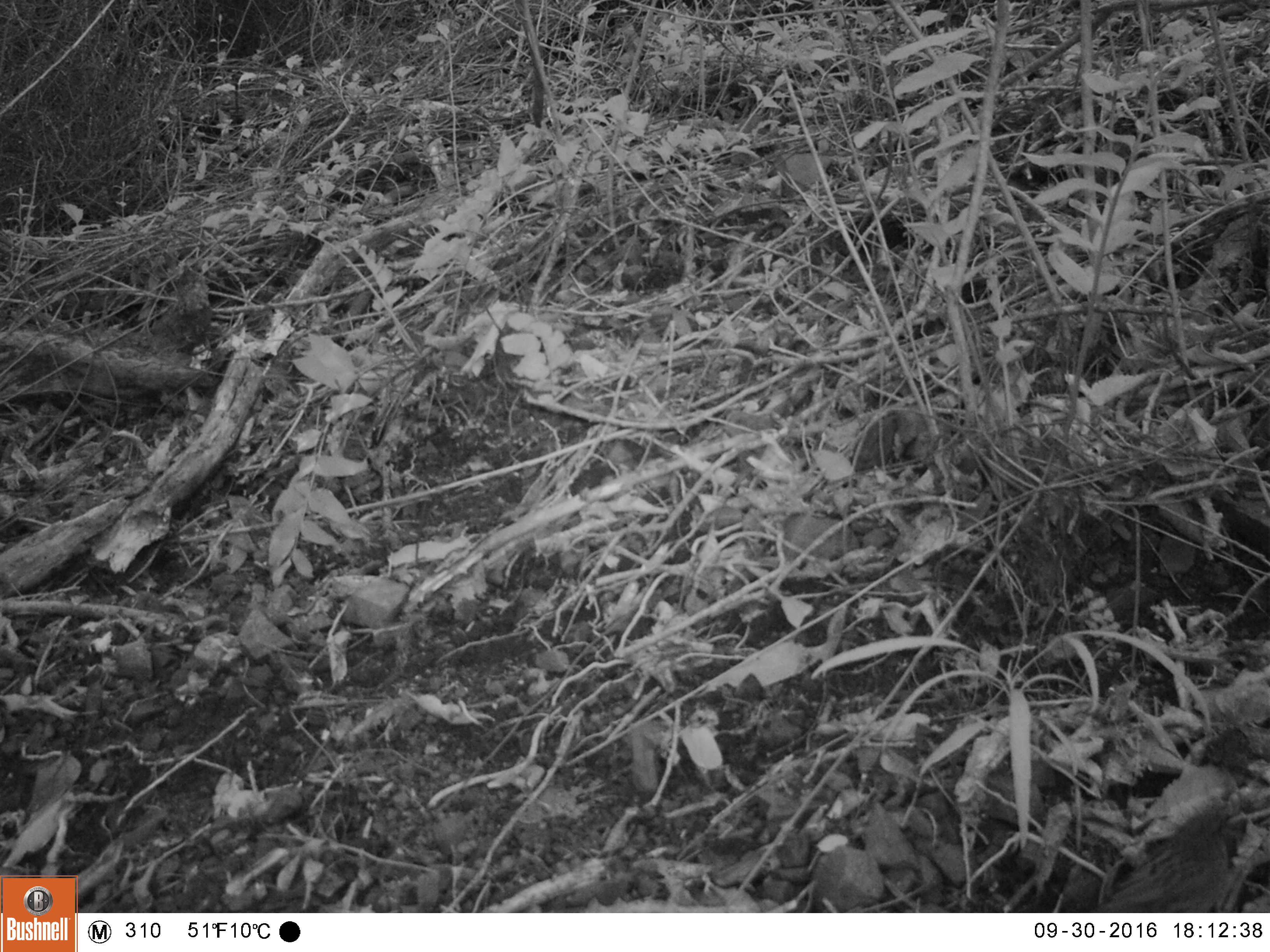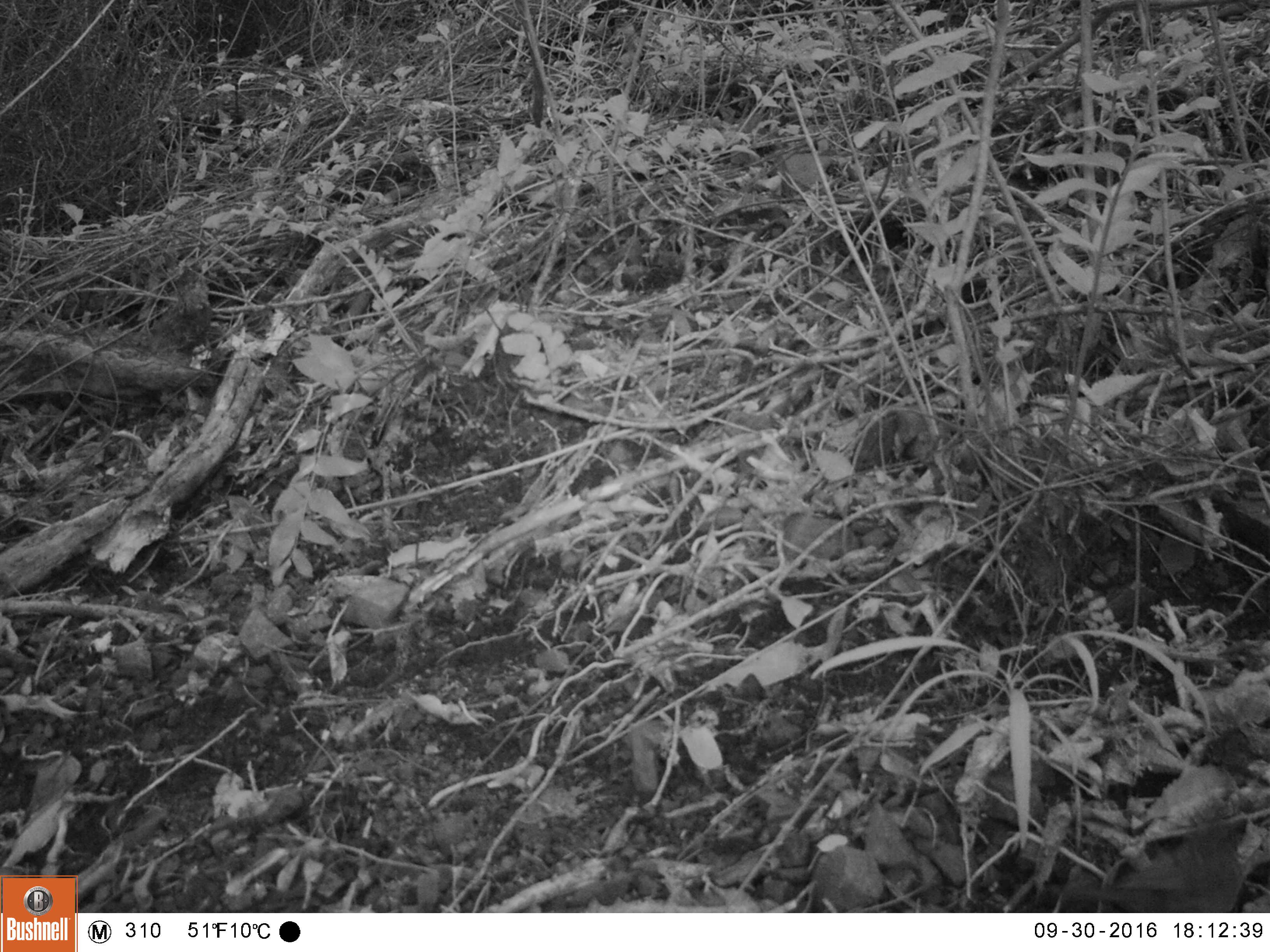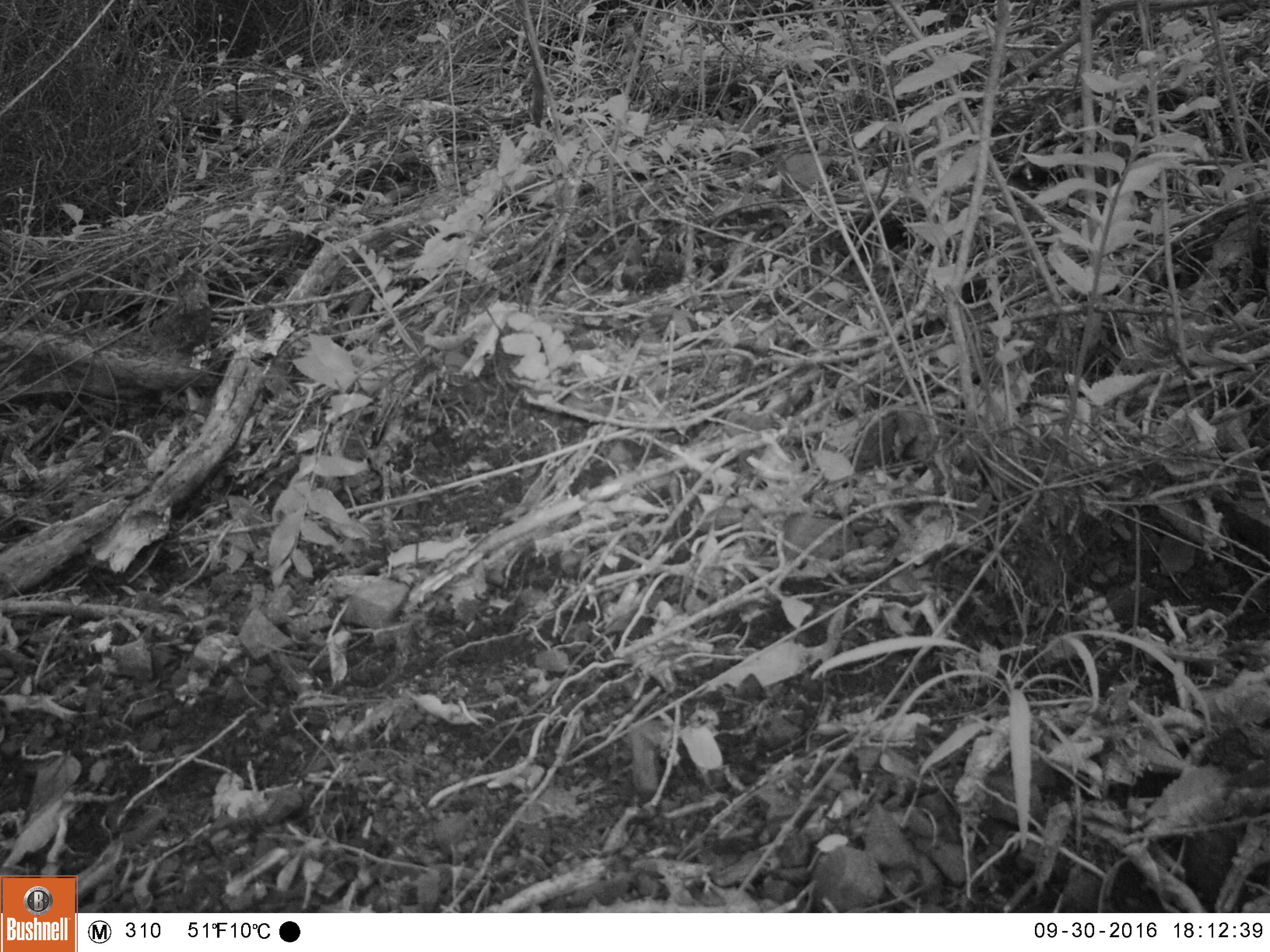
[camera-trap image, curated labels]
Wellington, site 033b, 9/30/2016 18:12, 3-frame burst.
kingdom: Animalia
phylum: Chordata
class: Aves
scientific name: Aves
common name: bird